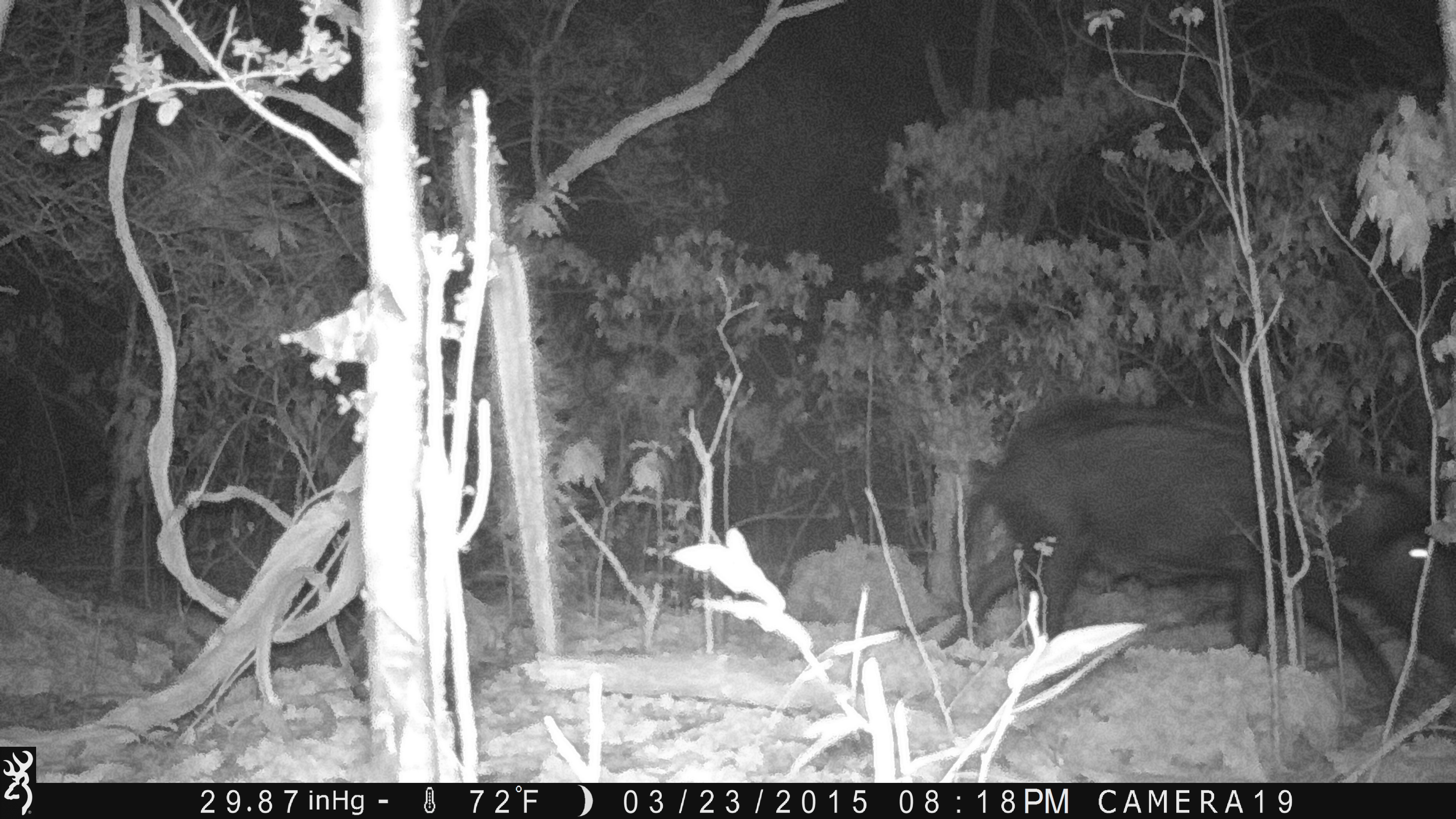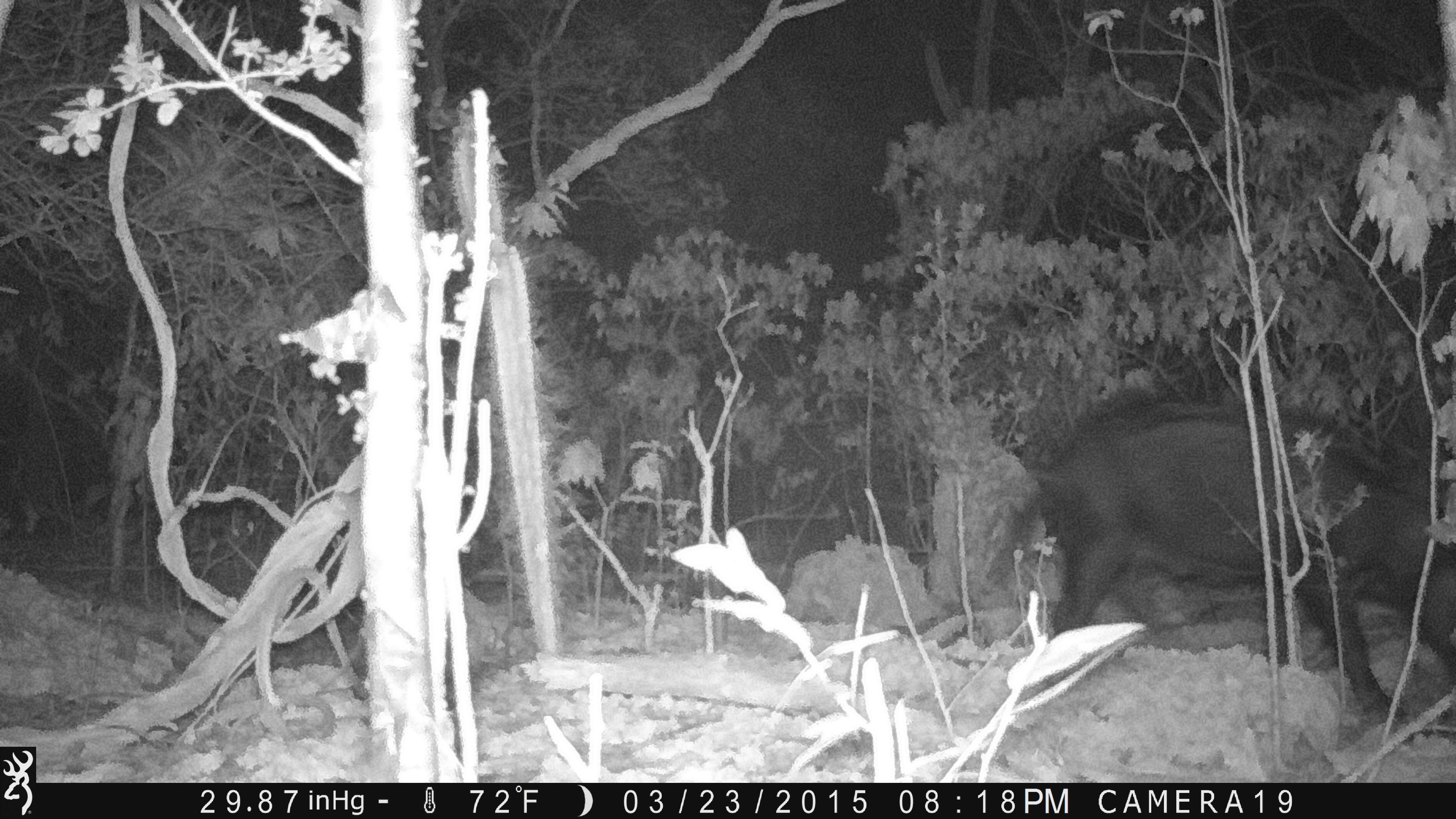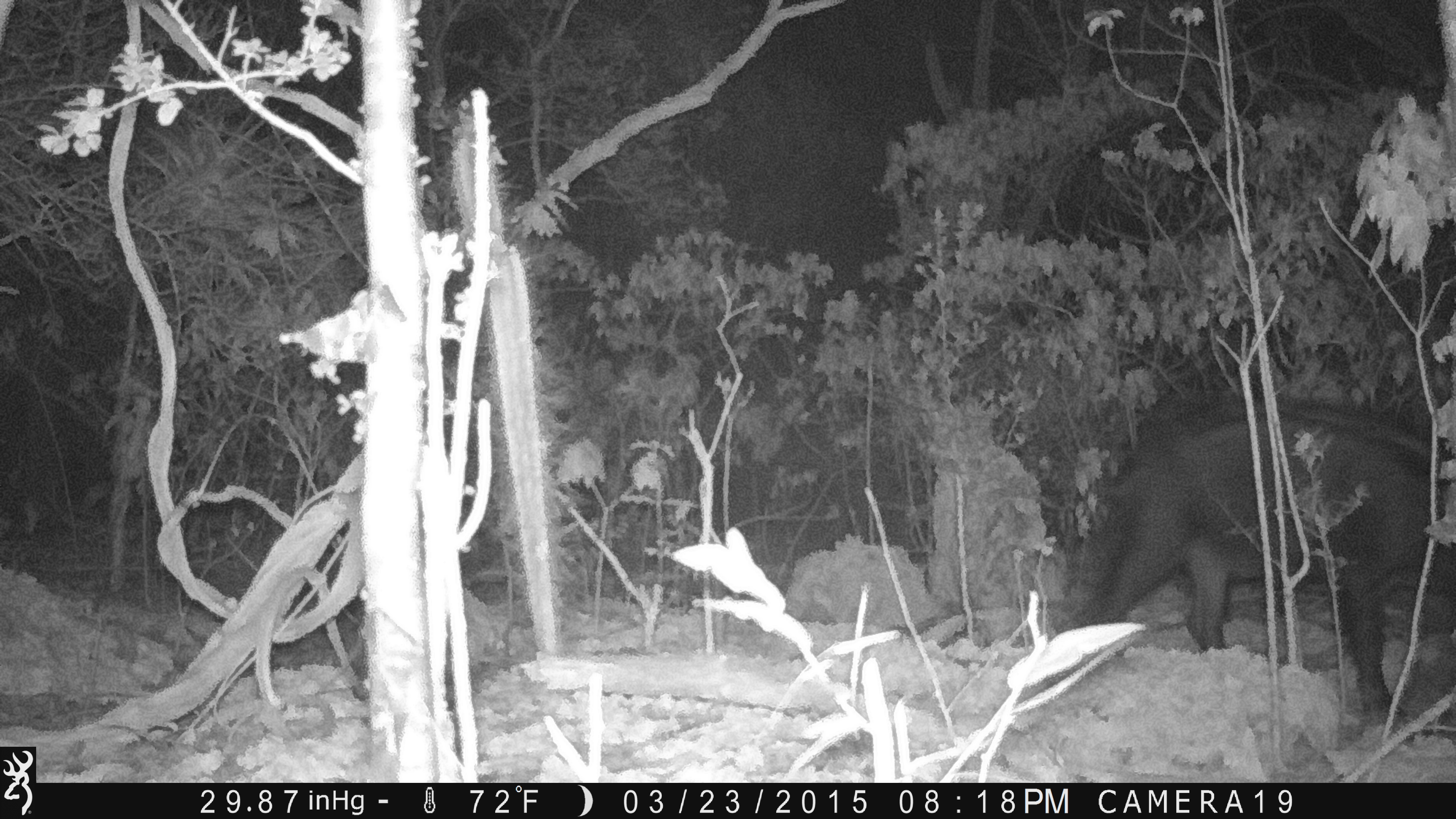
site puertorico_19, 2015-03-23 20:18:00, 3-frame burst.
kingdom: Animalia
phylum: Chordata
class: Mammalia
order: Artiodactyla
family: Suidae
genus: Sus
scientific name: Sus scrofa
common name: pig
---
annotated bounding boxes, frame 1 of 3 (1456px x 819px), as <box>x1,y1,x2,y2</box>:
pig: <box>944,395,1456,721</box>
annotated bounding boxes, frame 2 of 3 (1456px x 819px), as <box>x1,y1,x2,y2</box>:
pig: <box>1027,386,1456,721</box>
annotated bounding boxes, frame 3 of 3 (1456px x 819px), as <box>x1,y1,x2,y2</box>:
pig: <box>1063,388,1454,721</box>